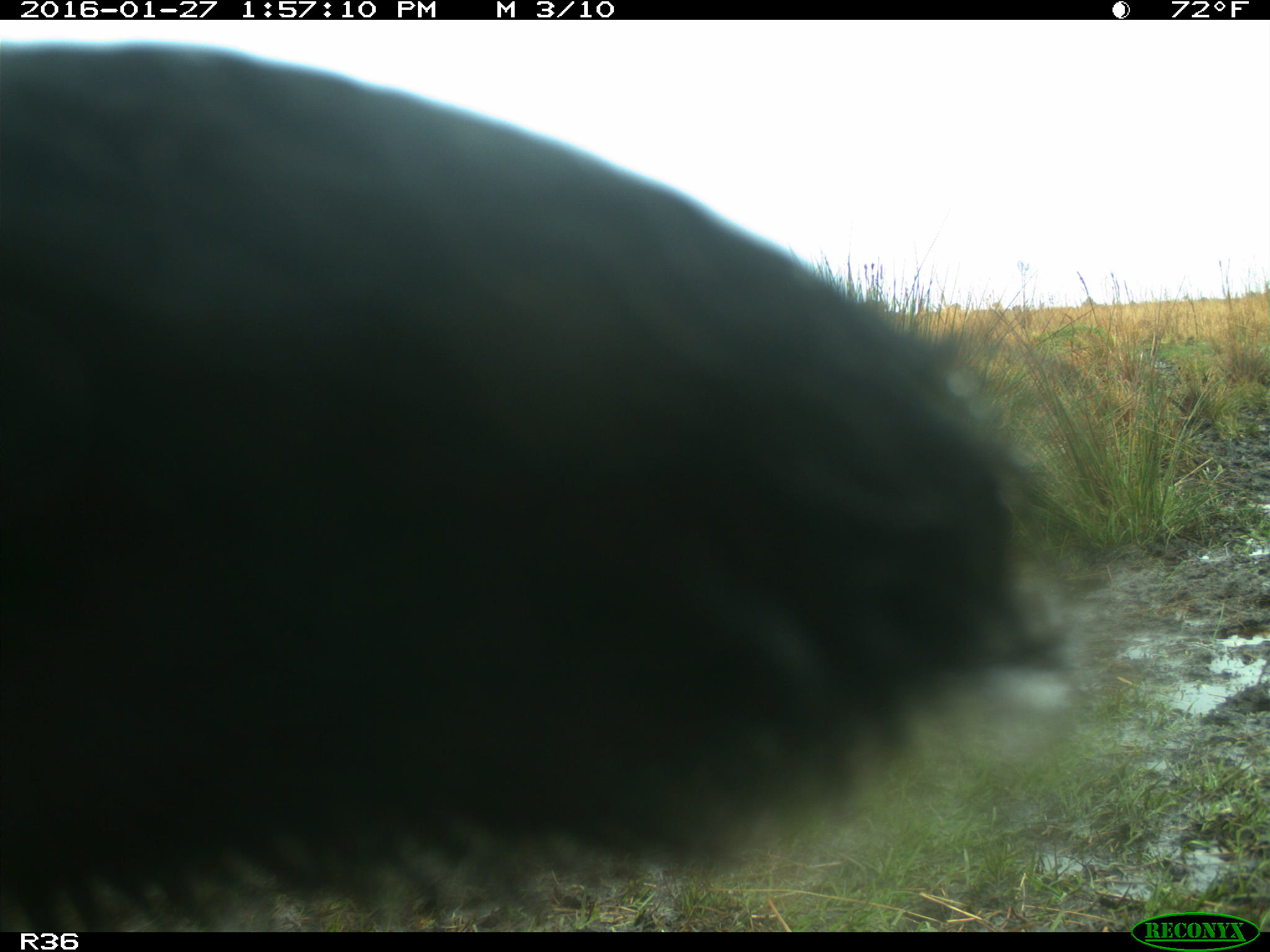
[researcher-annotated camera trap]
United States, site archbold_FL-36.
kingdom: Animalia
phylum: Chordata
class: Mammalia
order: Artiodactyla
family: Bovidae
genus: Bos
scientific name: Bos taurus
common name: domestic cow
Bos taurus (domestic cow).